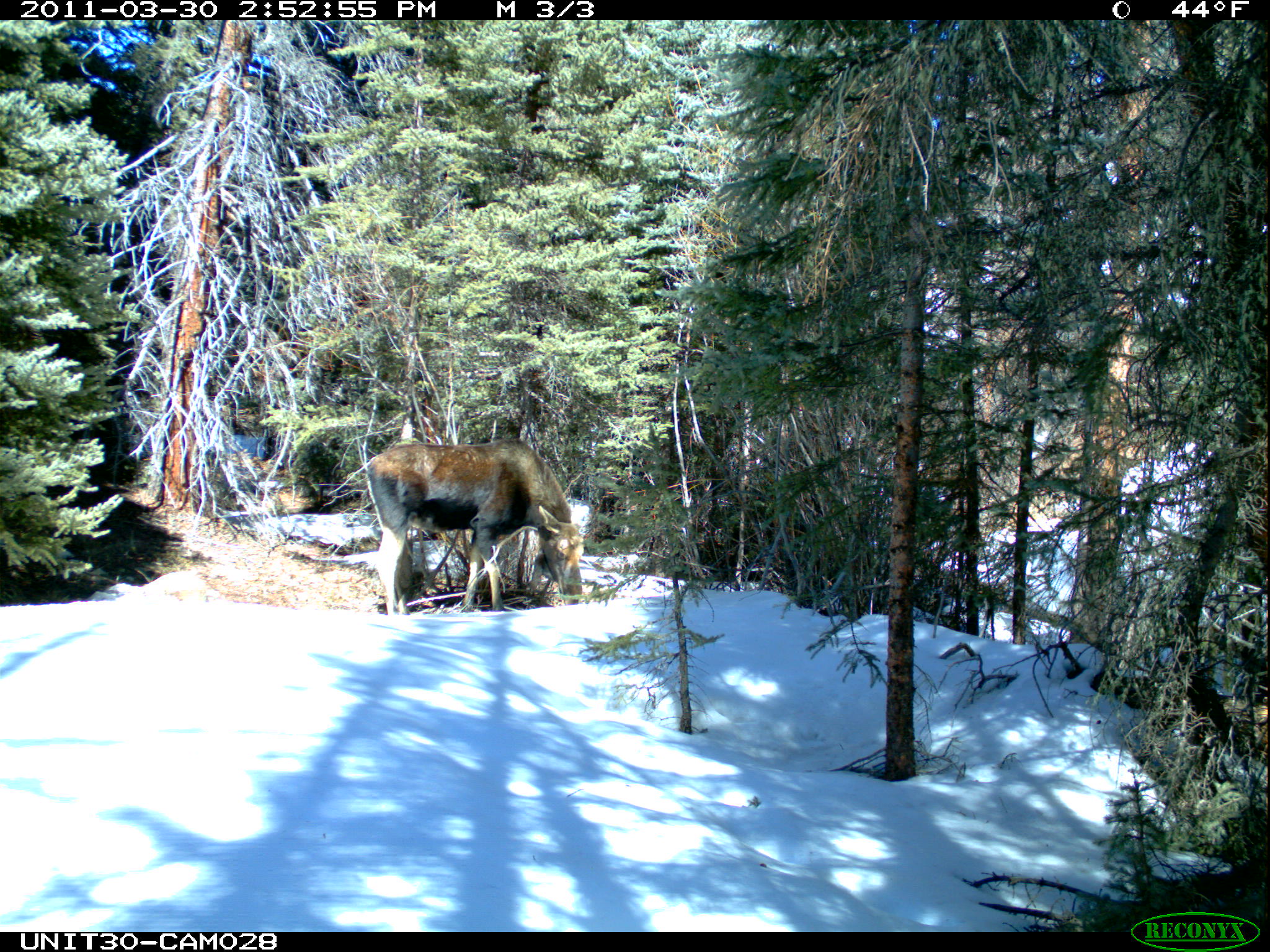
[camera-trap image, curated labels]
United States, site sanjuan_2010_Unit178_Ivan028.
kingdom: Animalia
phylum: Chordata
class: Mammalia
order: Artiodactyla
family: Cervidae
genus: Alces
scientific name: Alces alces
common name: moose